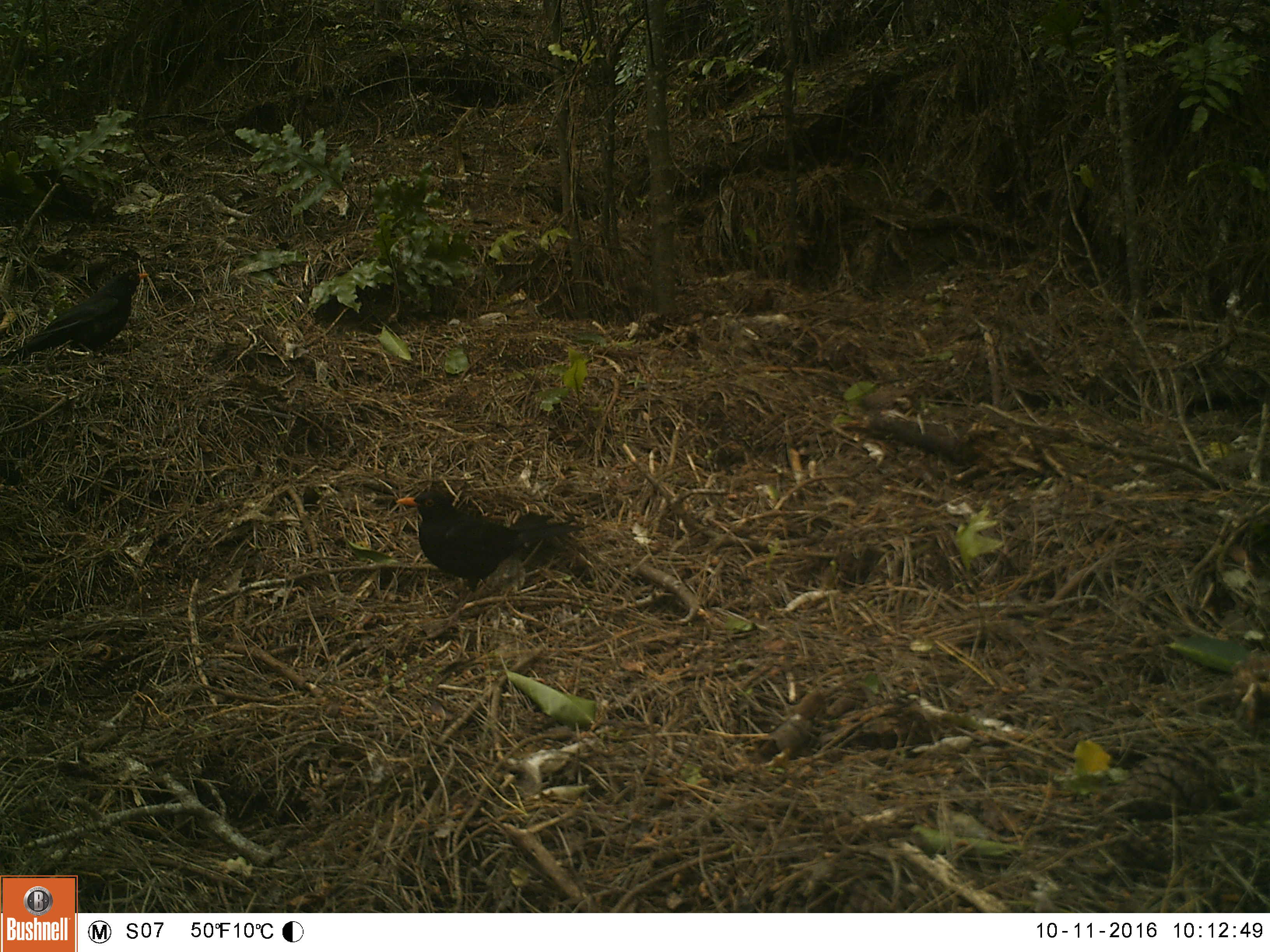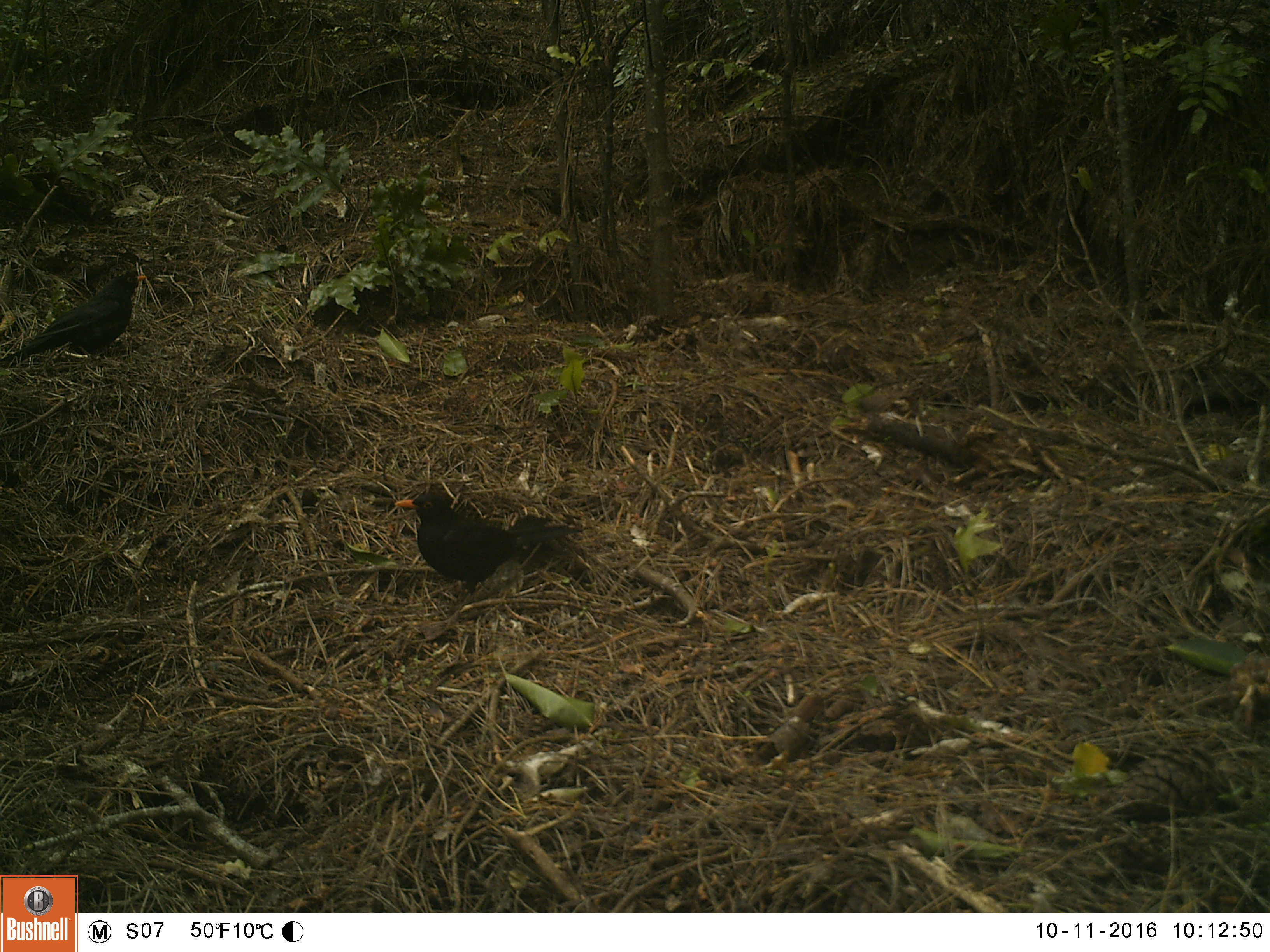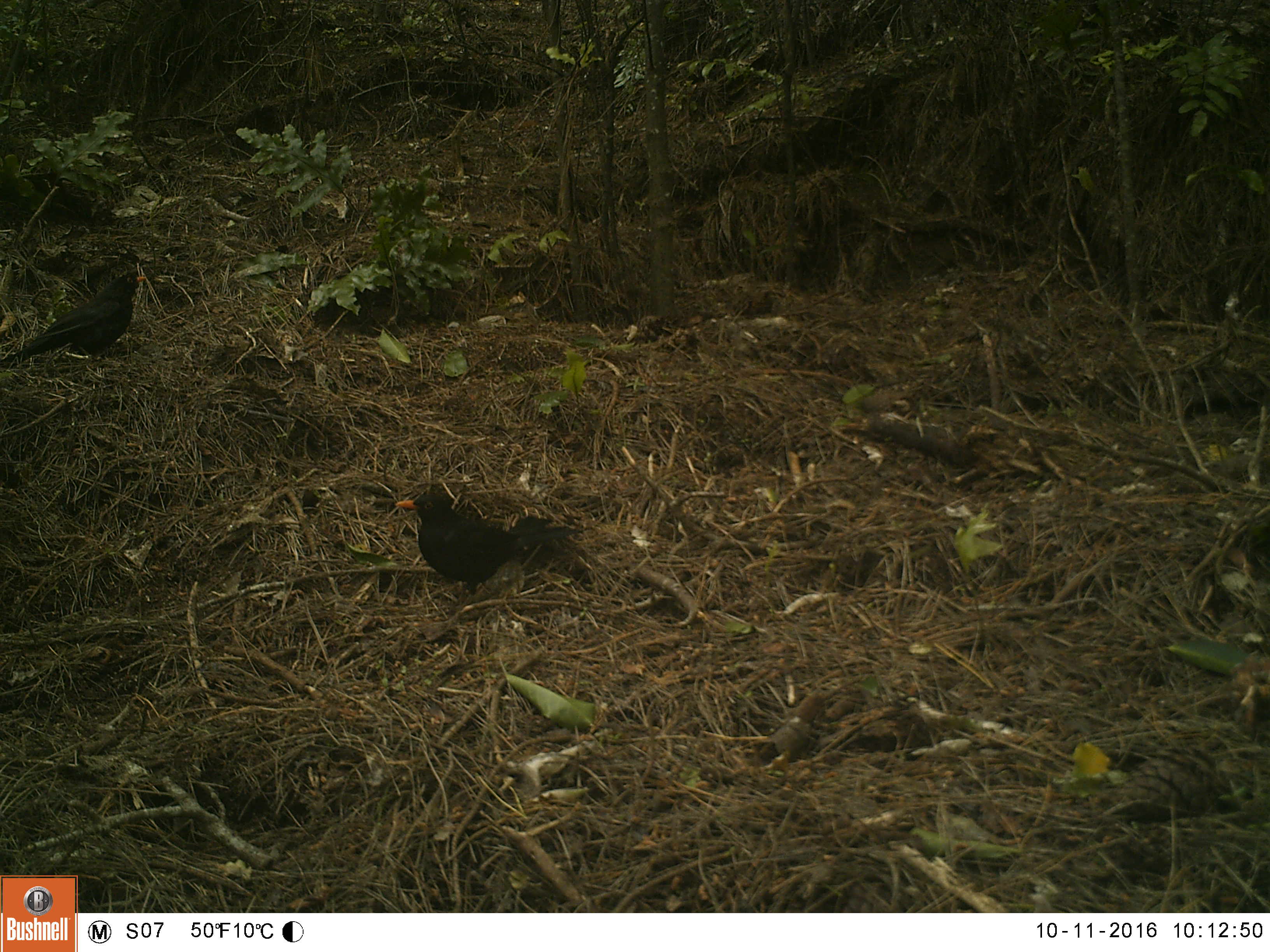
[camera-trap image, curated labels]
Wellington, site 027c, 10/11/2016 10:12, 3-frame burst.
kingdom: Animalia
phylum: Chordata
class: Aves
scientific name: Aves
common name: bird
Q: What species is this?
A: Bird (Aves).